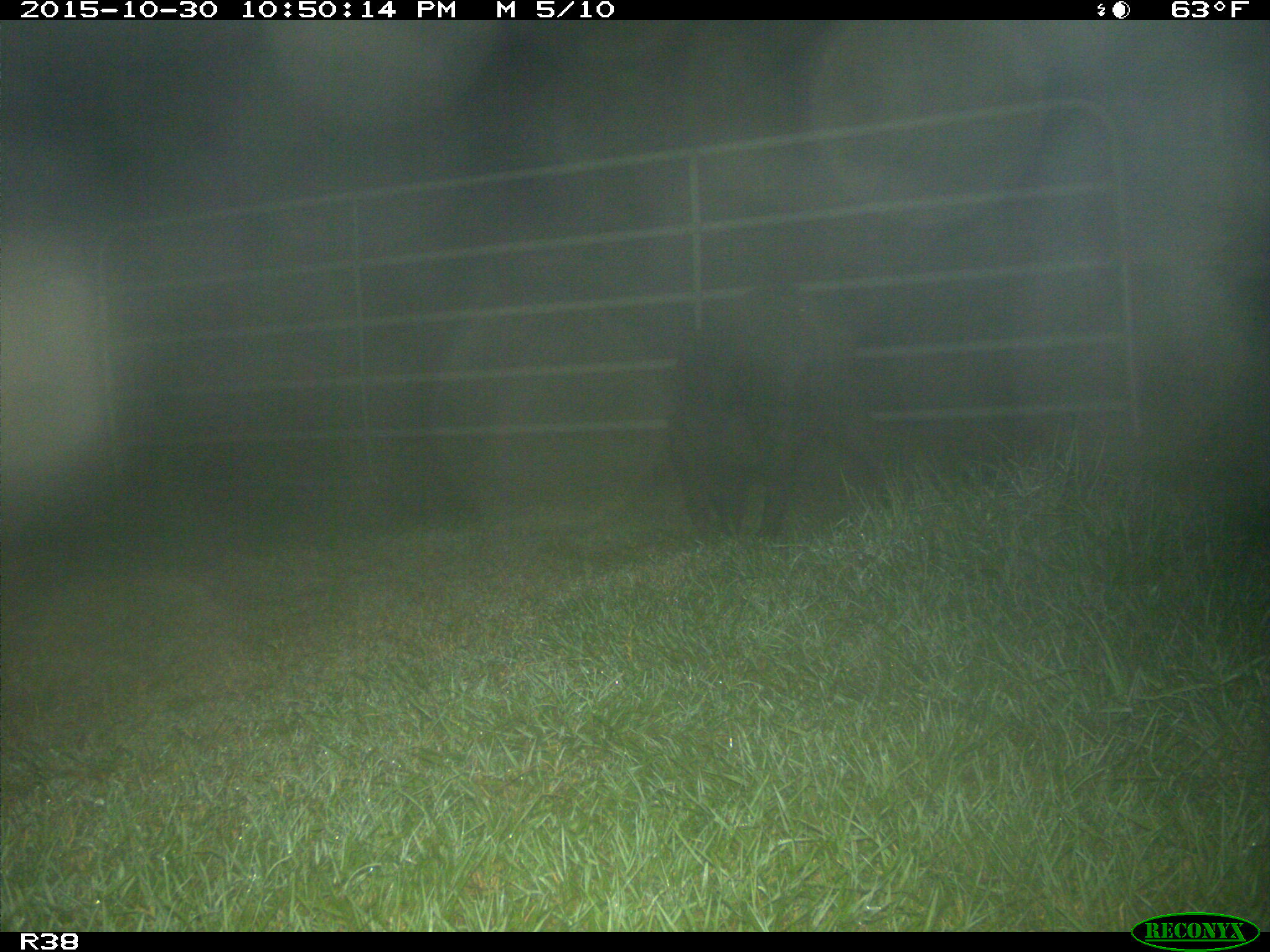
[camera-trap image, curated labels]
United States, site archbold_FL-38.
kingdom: Animalia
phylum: Chordata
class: Mammalia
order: Artiodactyla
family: Suidae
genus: Sus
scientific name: Sus scrofa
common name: wild boar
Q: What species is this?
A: Sus scrofa (wild boar).